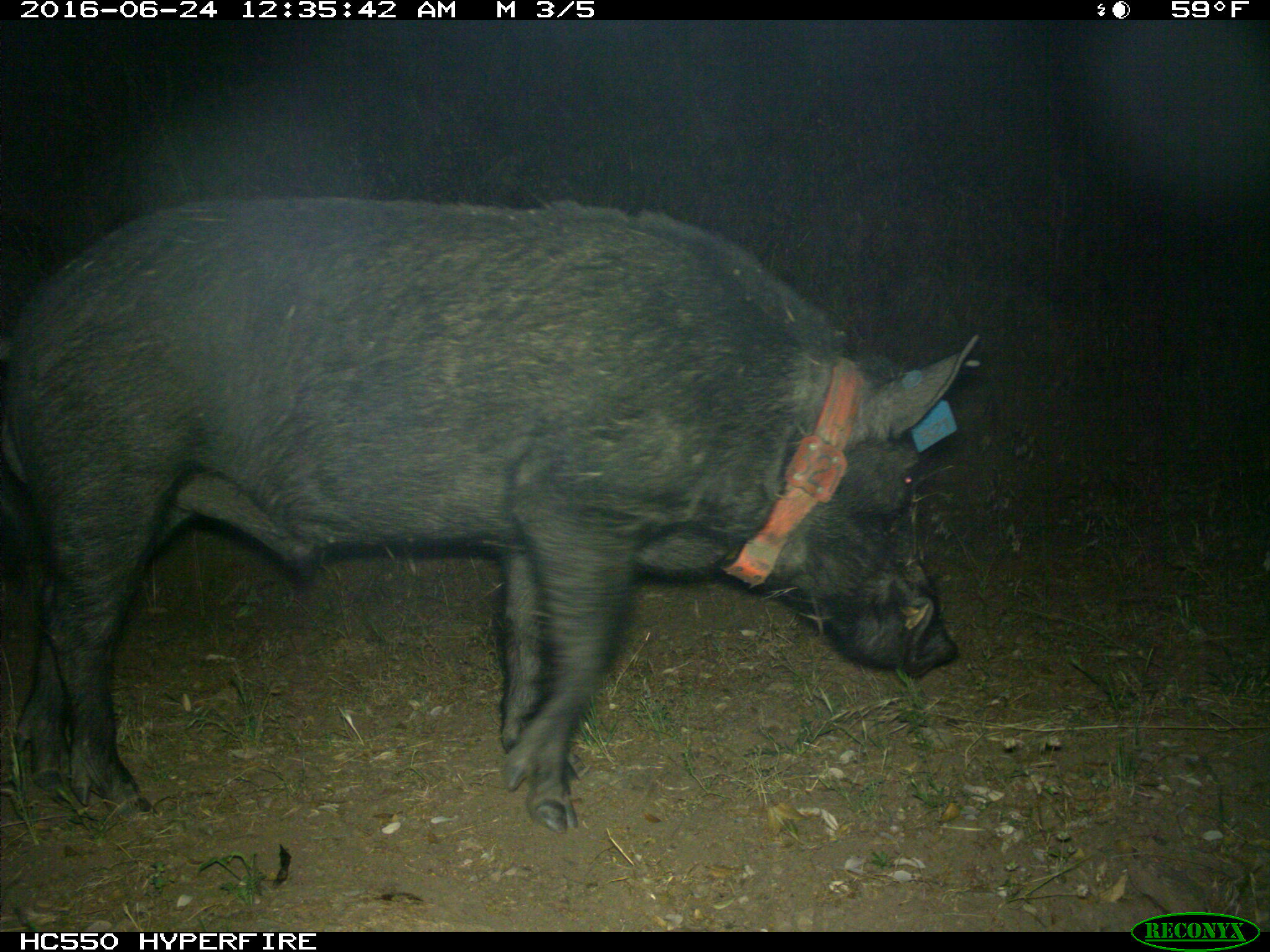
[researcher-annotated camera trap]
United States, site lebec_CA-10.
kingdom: Animalia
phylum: Chordata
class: Mammalia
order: Artiodactyla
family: Suidae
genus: Sus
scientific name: Sus scrofa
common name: wild boar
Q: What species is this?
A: Sus scrofa (wild boar).